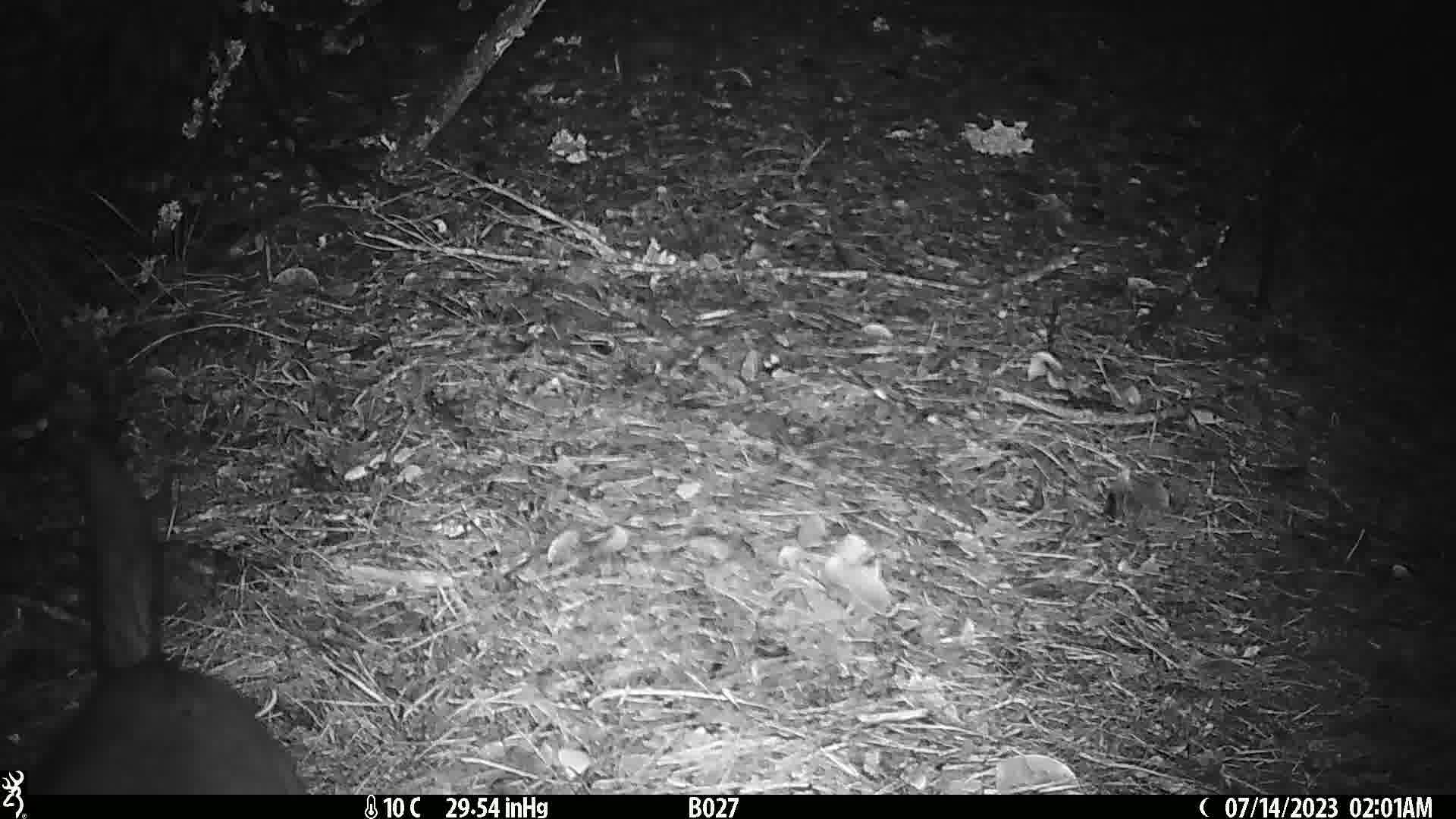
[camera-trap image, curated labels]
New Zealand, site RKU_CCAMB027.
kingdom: Animalia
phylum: Chordata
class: Mammalia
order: Diprotodontia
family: Phalangeridae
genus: Trichosurus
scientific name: Trichosurus vulpecula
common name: common brushtail possum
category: possum